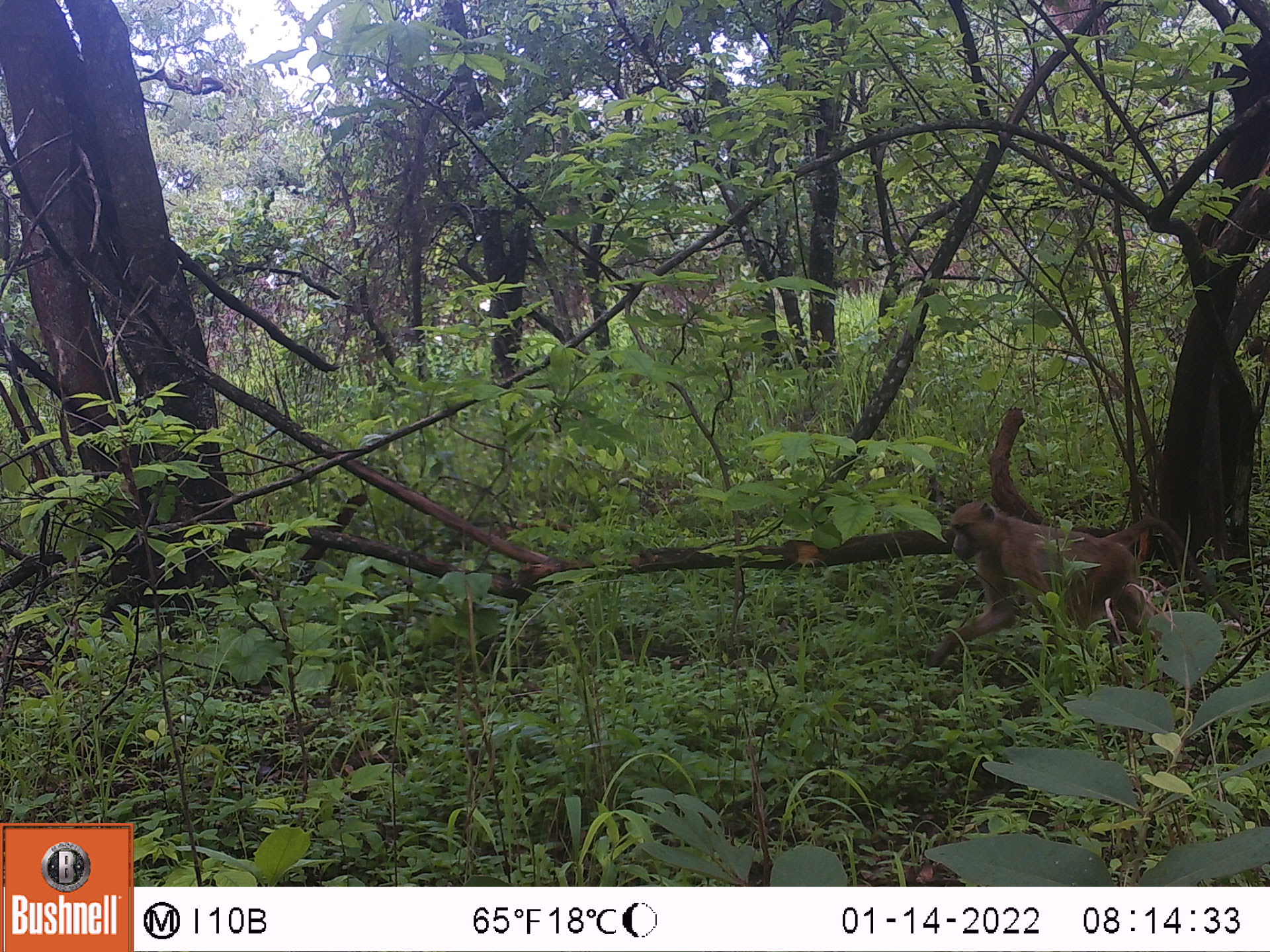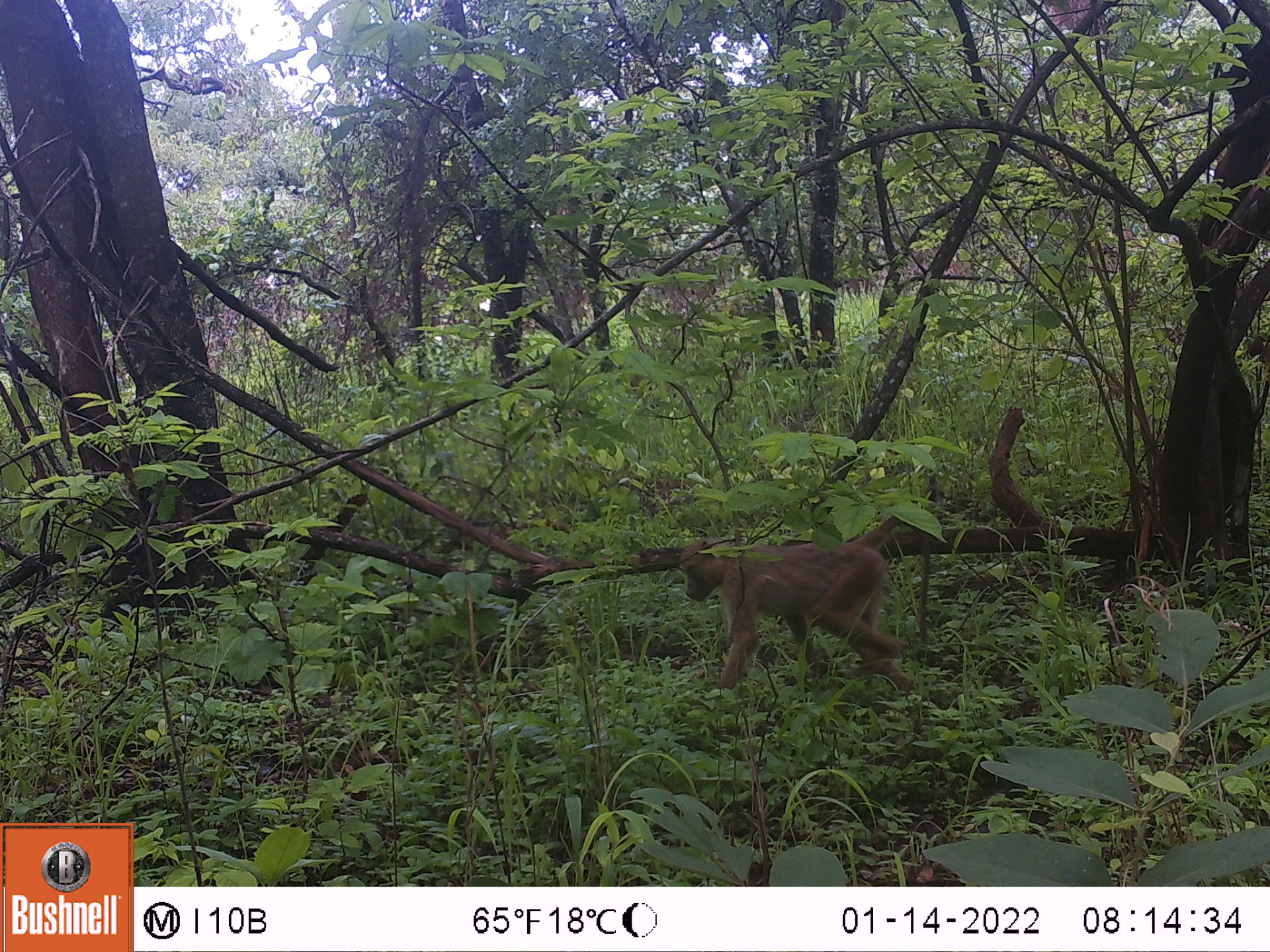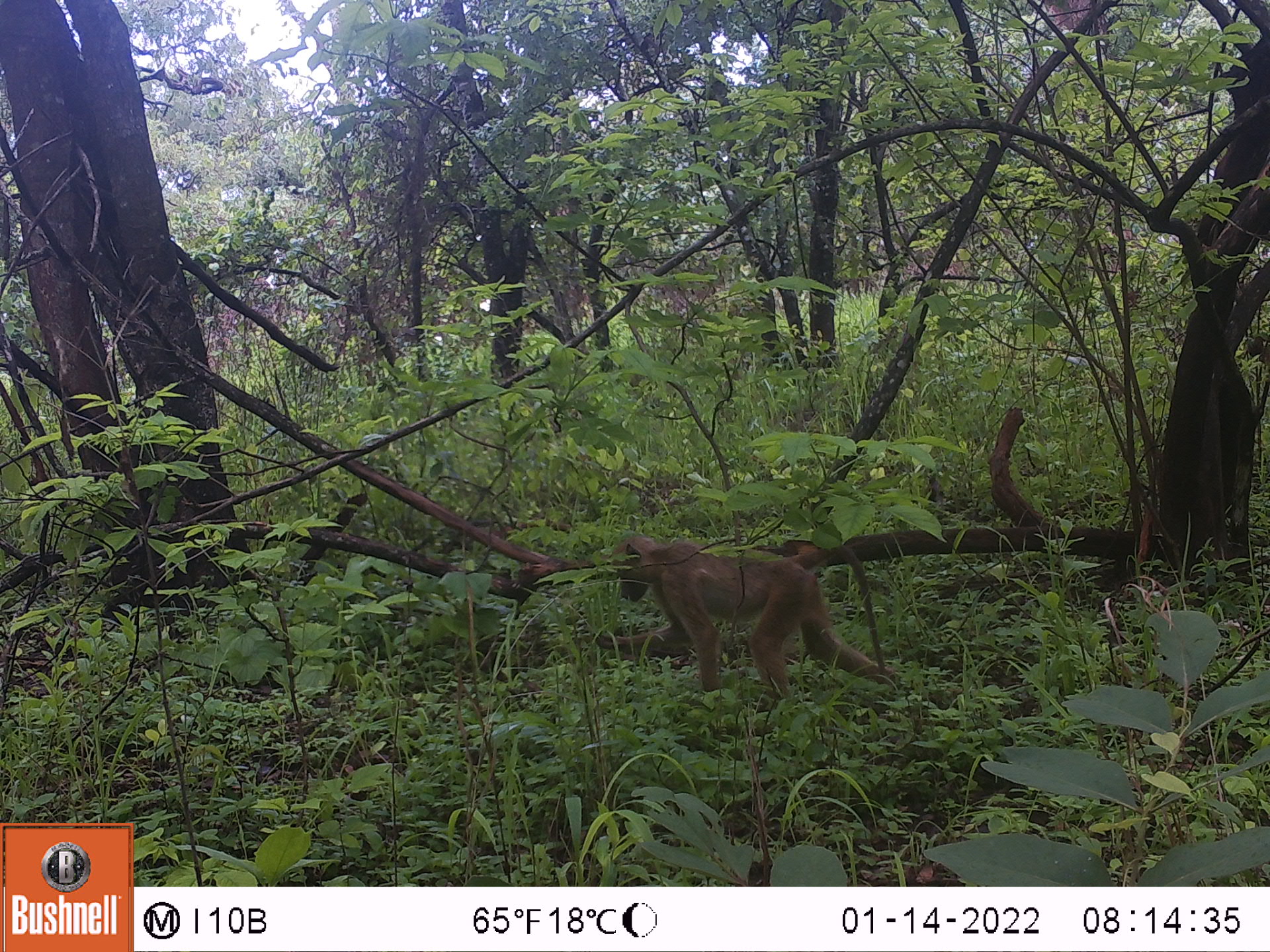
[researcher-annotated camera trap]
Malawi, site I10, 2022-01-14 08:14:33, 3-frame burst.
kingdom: Animalia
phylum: Chordata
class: Mammalia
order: Primates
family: Cercopithecidae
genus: Papio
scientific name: Papio cynocephalus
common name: yellow baboon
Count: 1.